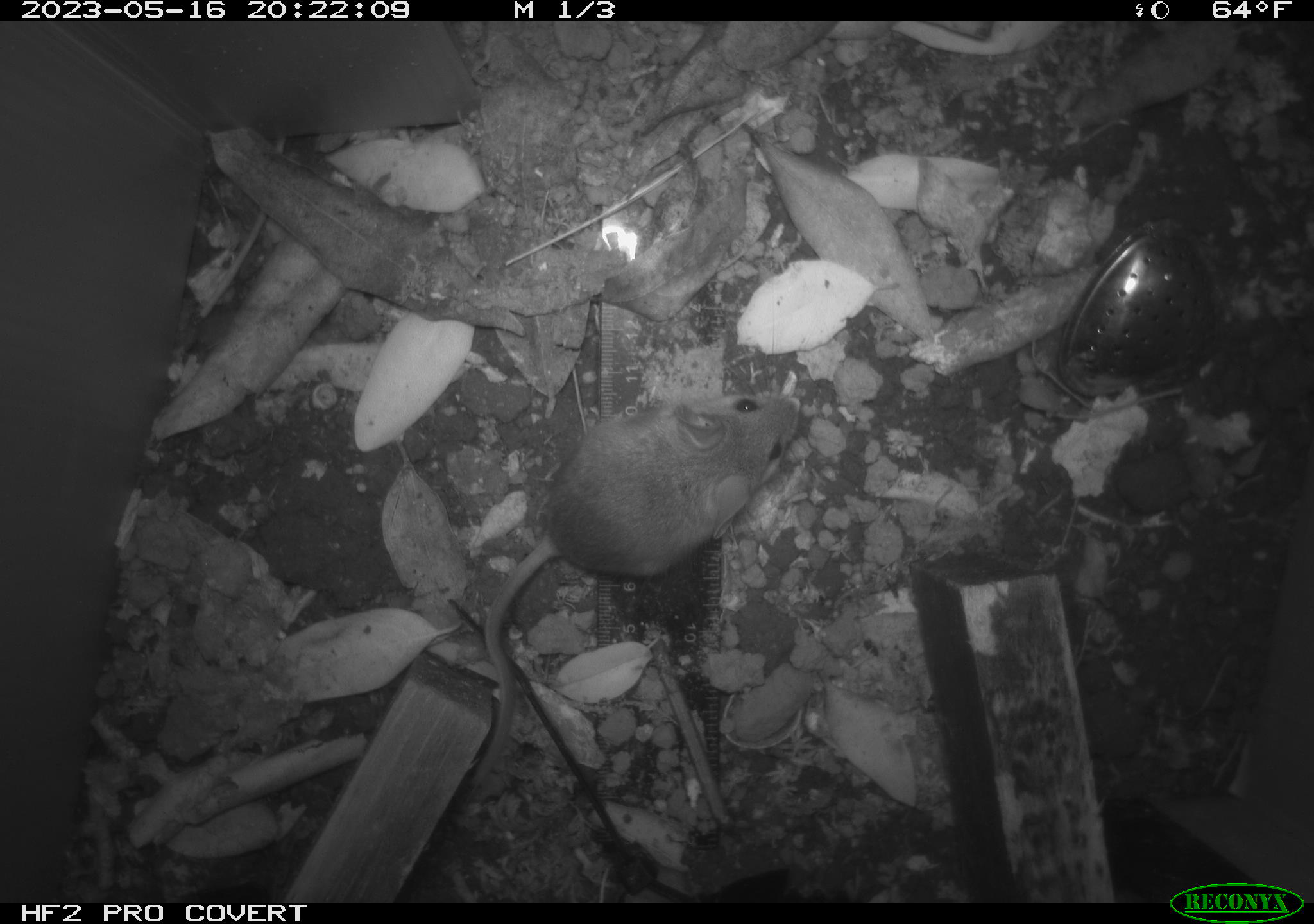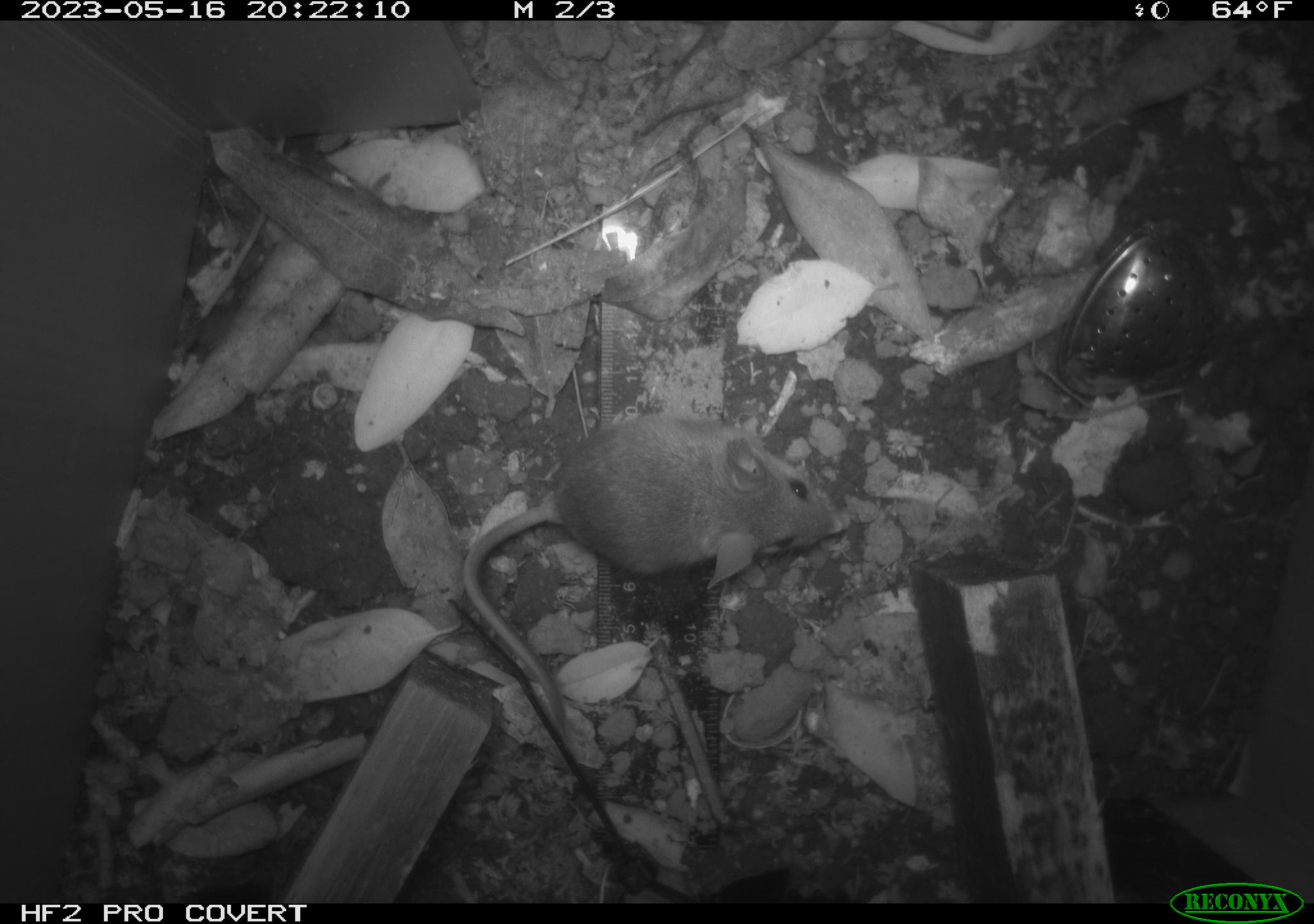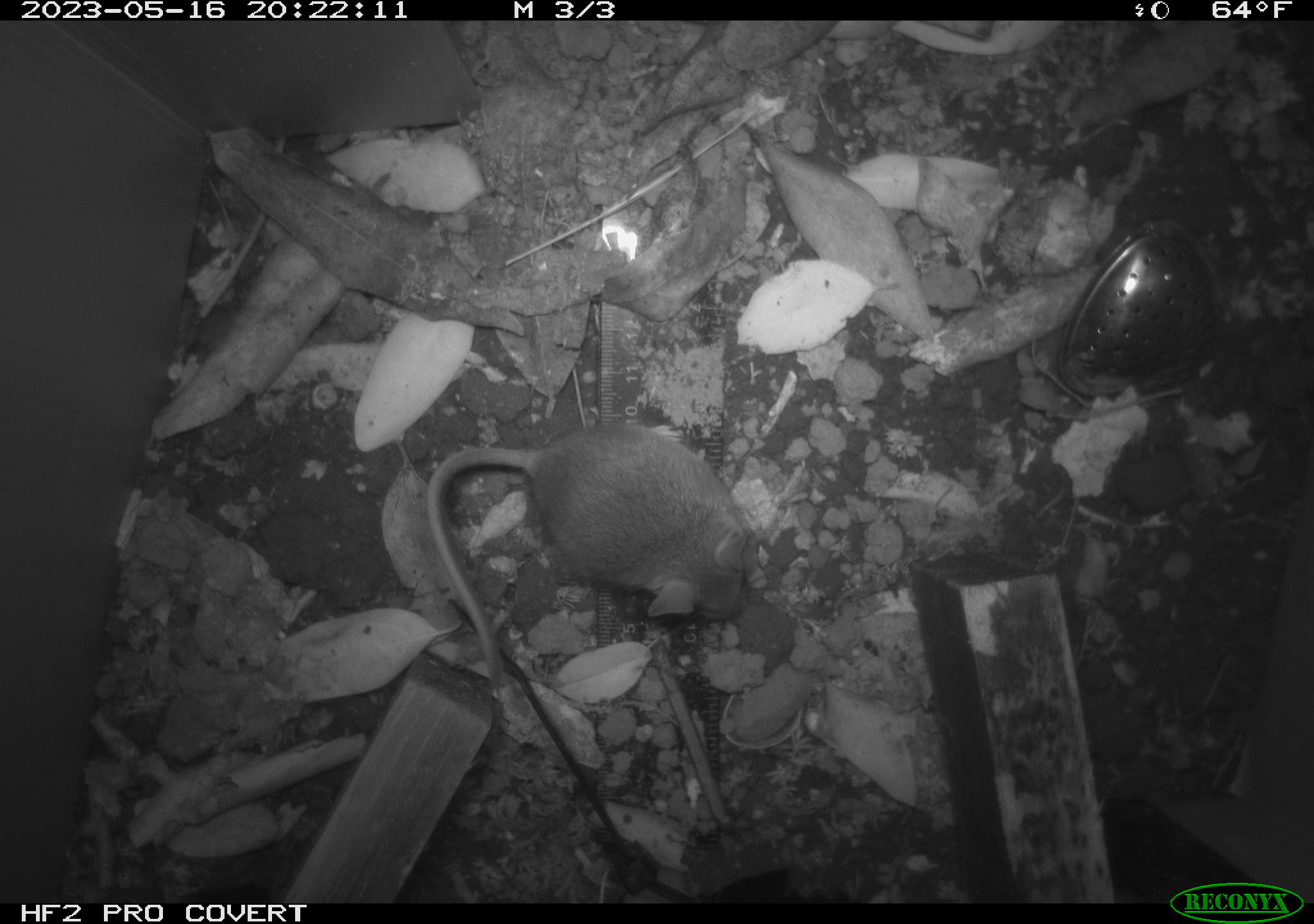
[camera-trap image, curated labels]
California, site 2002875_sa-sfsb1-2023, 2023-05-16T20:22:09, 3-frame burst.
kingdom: Animalia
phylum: Chordata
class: Mammalia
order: Rodentia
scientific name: Rodentia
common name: mouse species